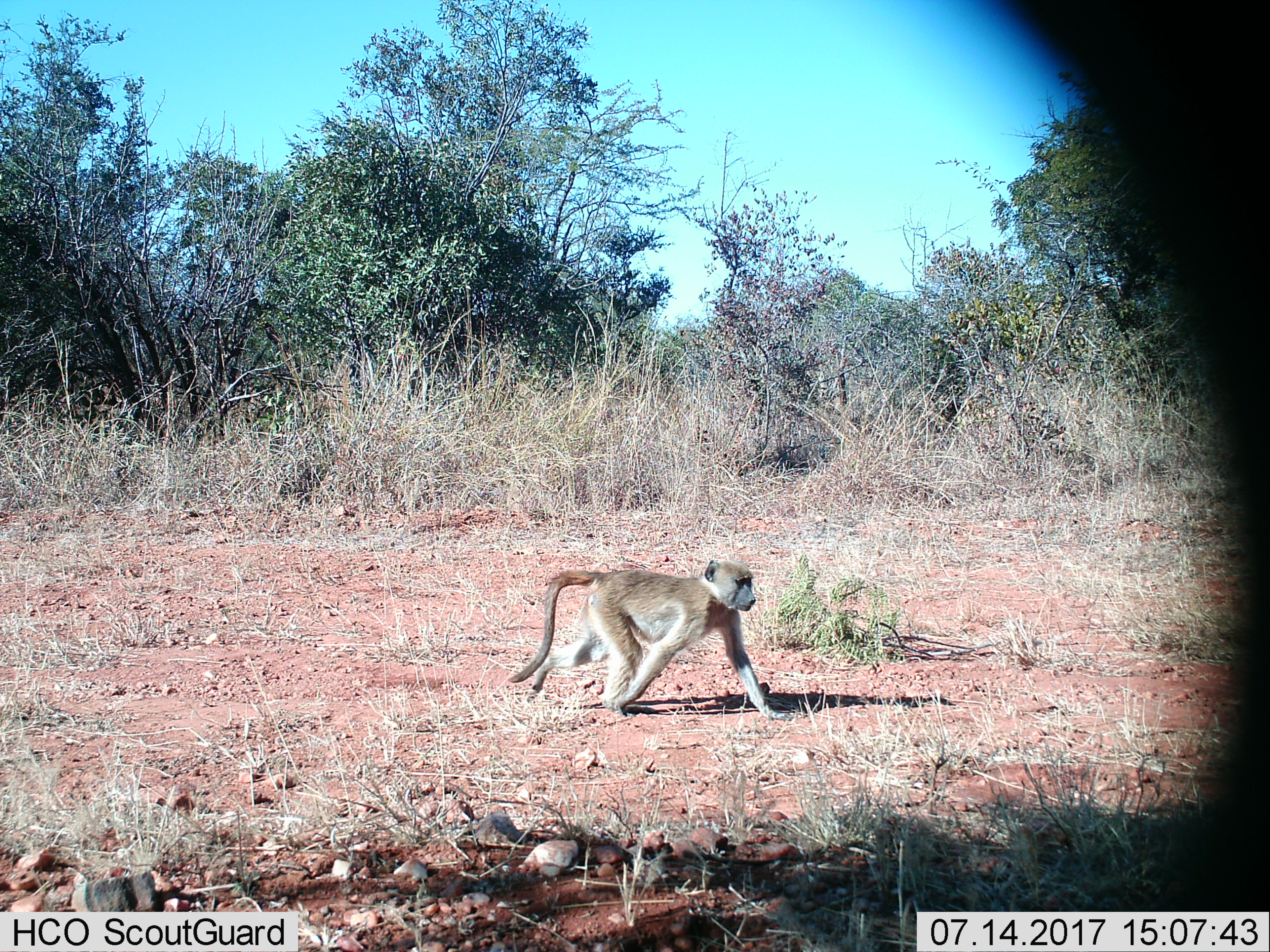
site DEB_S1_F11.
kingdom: Animalia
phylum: Chordata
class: Mammalia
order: Primates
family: Cercopithecidae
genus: Papio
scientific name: Papio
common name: baboon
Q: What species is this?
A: Baboon (Papio).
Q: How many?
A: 1.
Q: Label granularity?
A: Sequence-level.